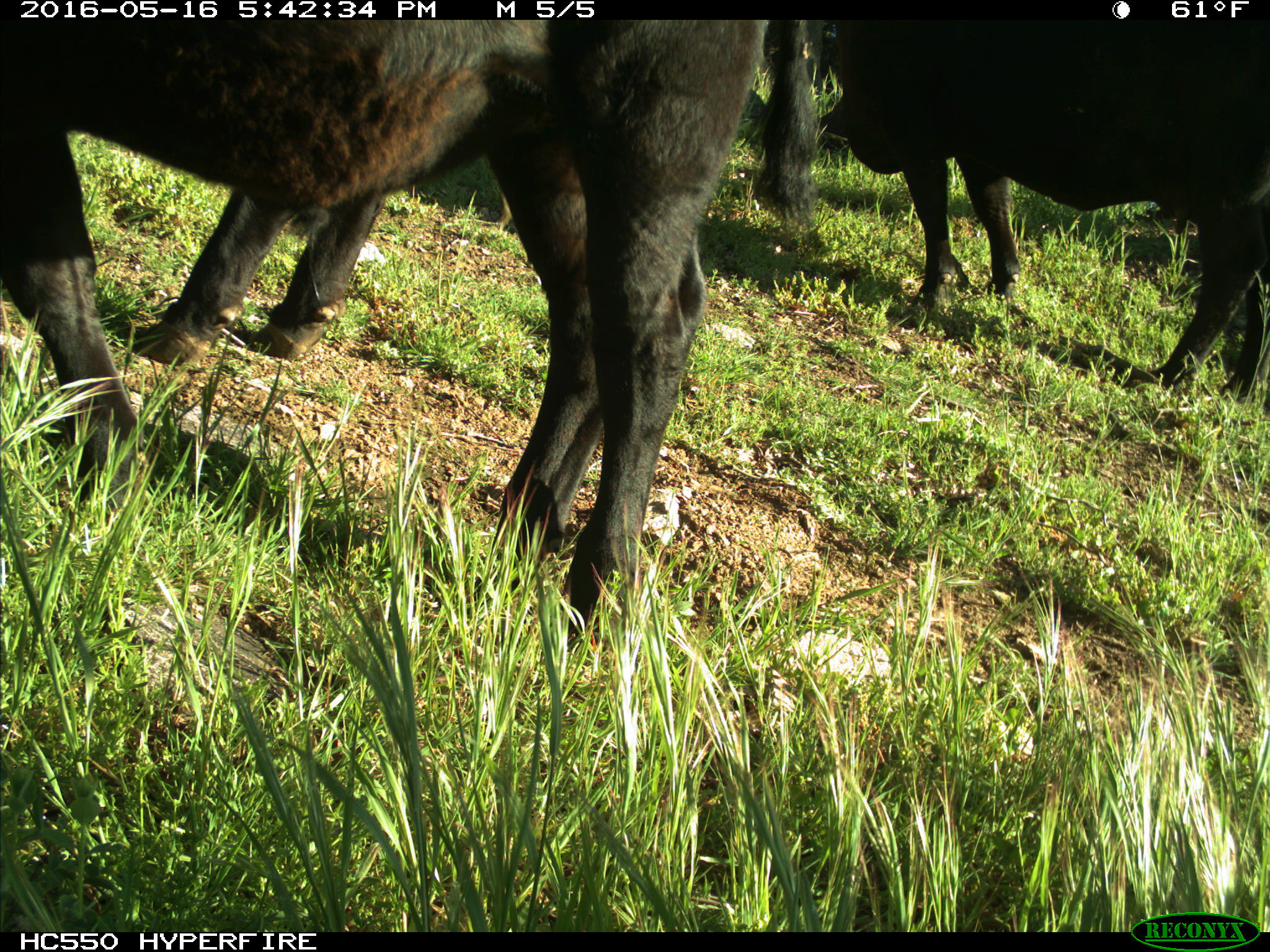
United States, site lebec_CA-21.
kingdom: Animalia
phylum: Chordata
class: Mammalia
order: Artiodactyla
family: Bovidae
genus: Bos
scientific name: Bos taurus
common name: domestic cow